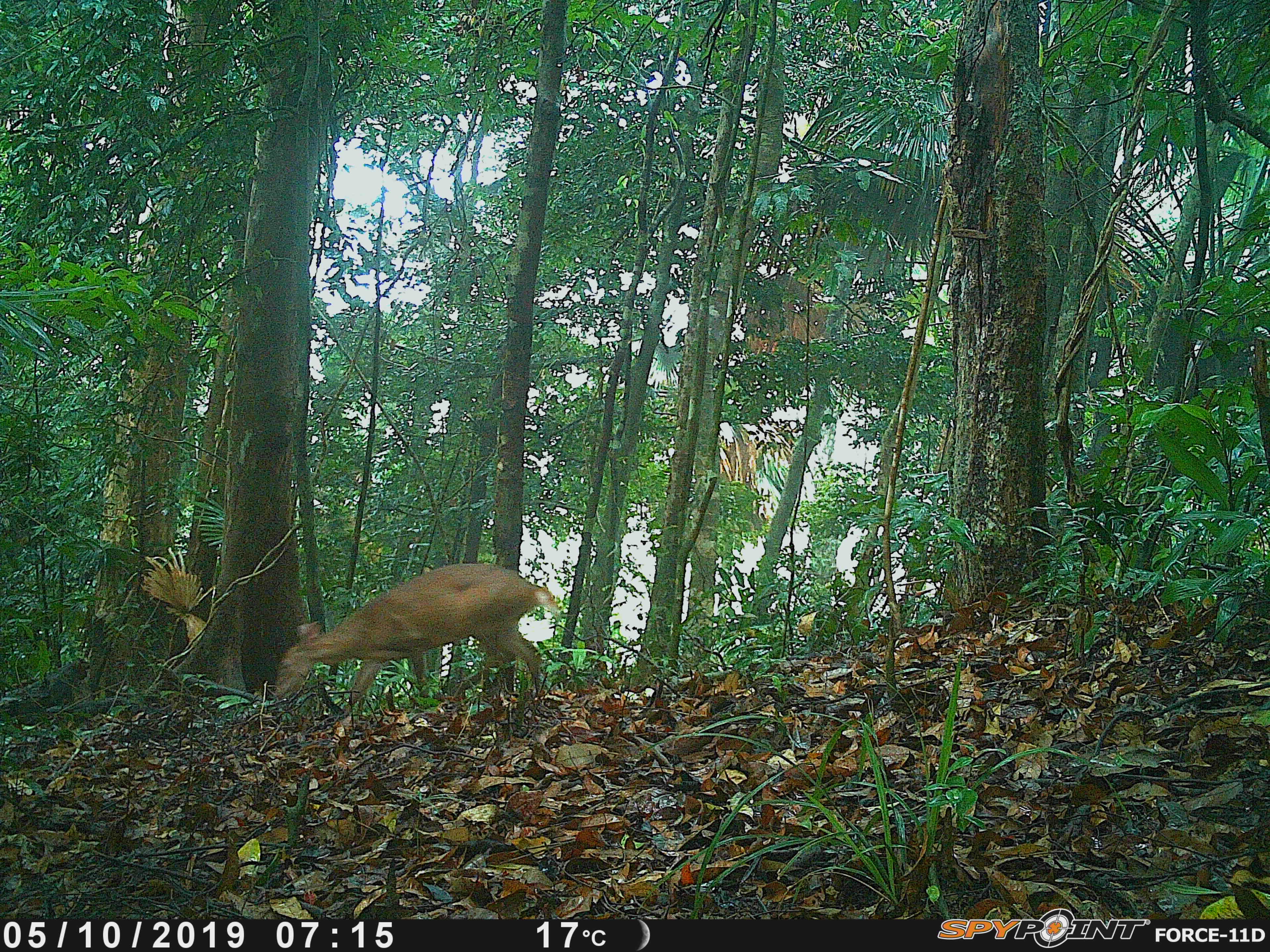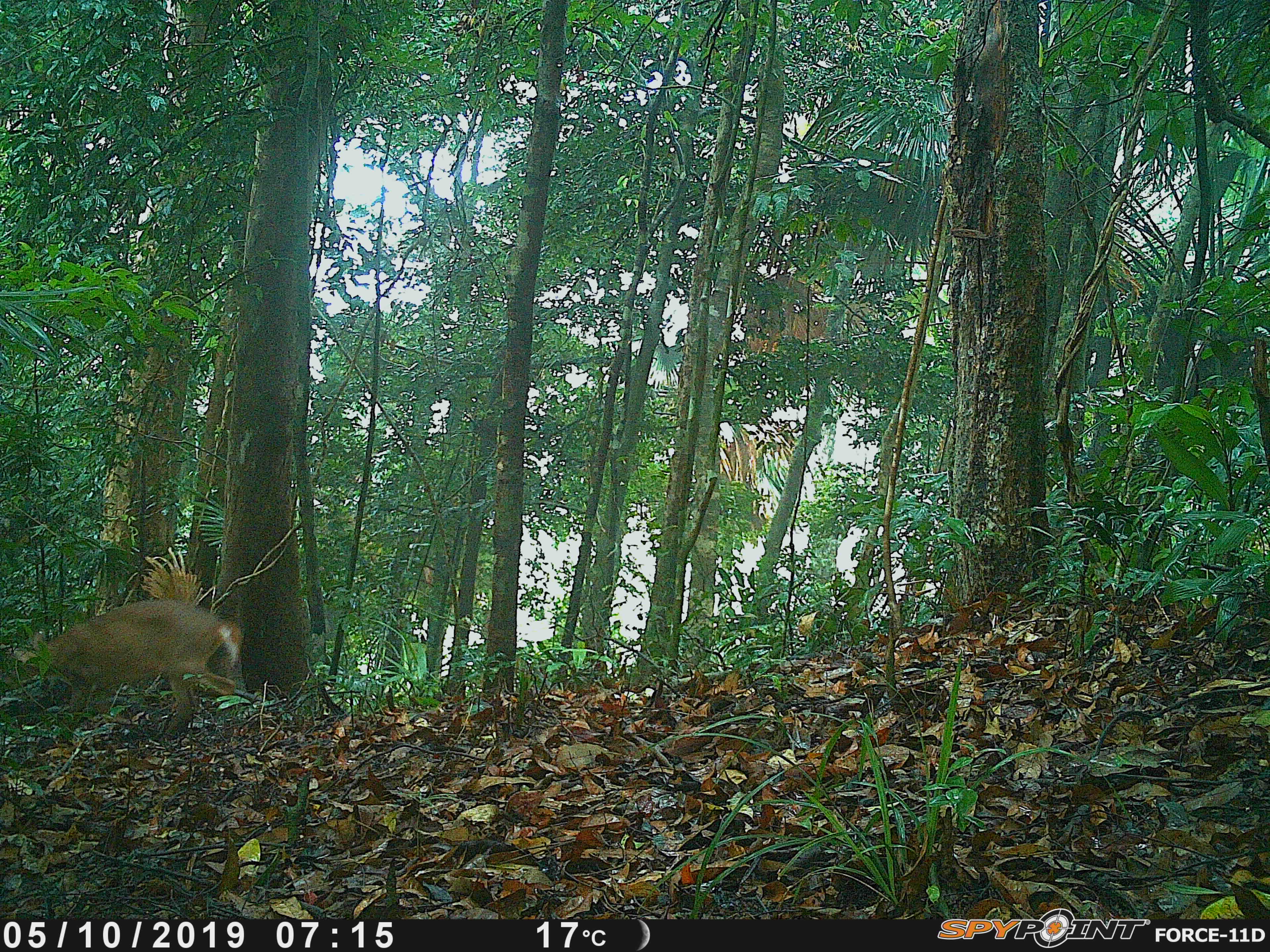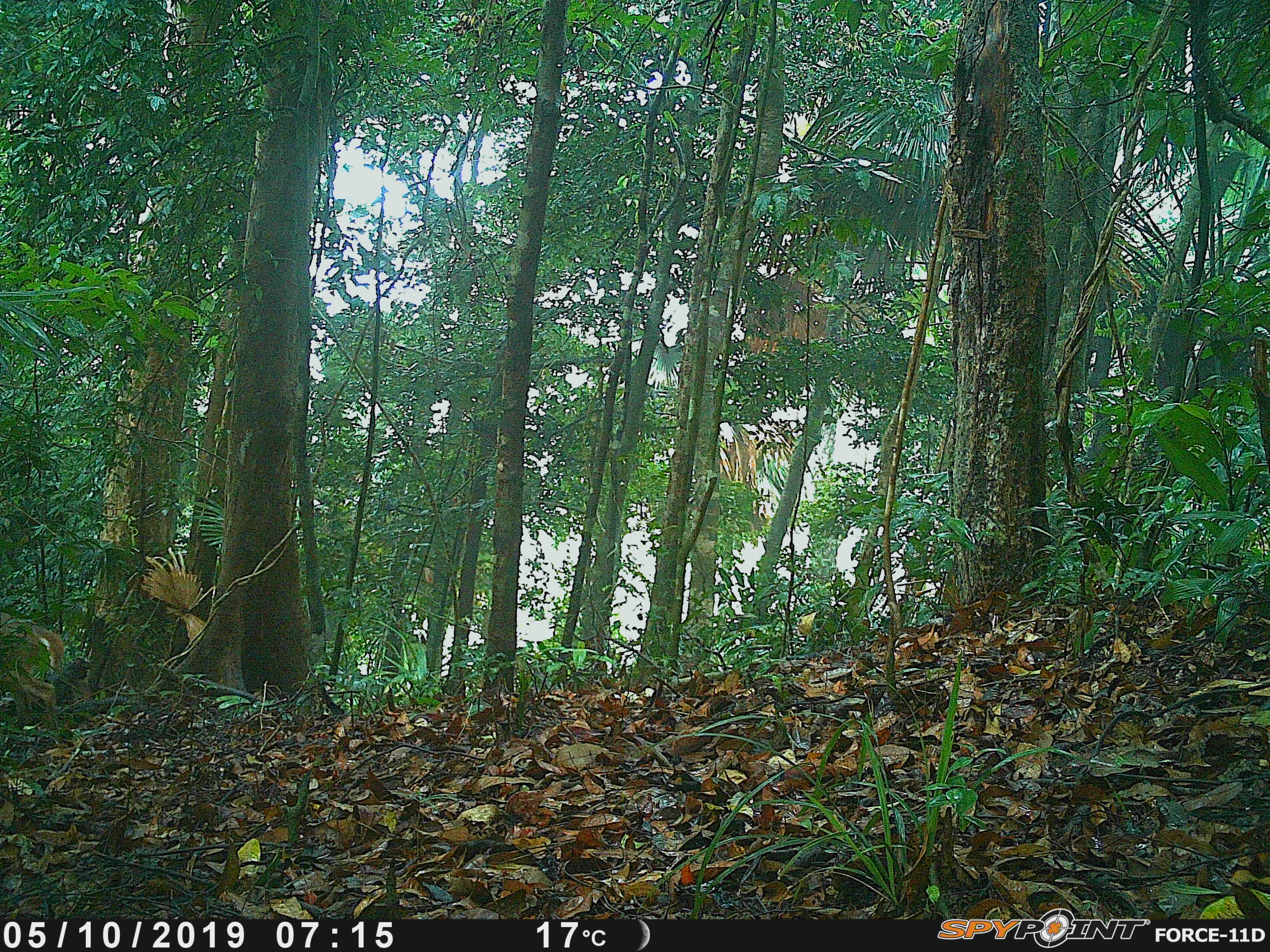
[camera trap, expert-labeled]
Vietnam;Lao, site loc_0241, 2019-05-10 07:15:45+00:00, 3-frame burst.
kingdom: Animalia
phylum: Chordata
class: Mammalia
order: Artiodactyla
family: Cervidae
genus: Muntiacus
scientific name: Muntiacus vuquangensis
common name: large-antlered muntjac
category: large antlered muntjac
Large antlered muntjac (large-antlered muntjac) (Muntiacus vuquangensis). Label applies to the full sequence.